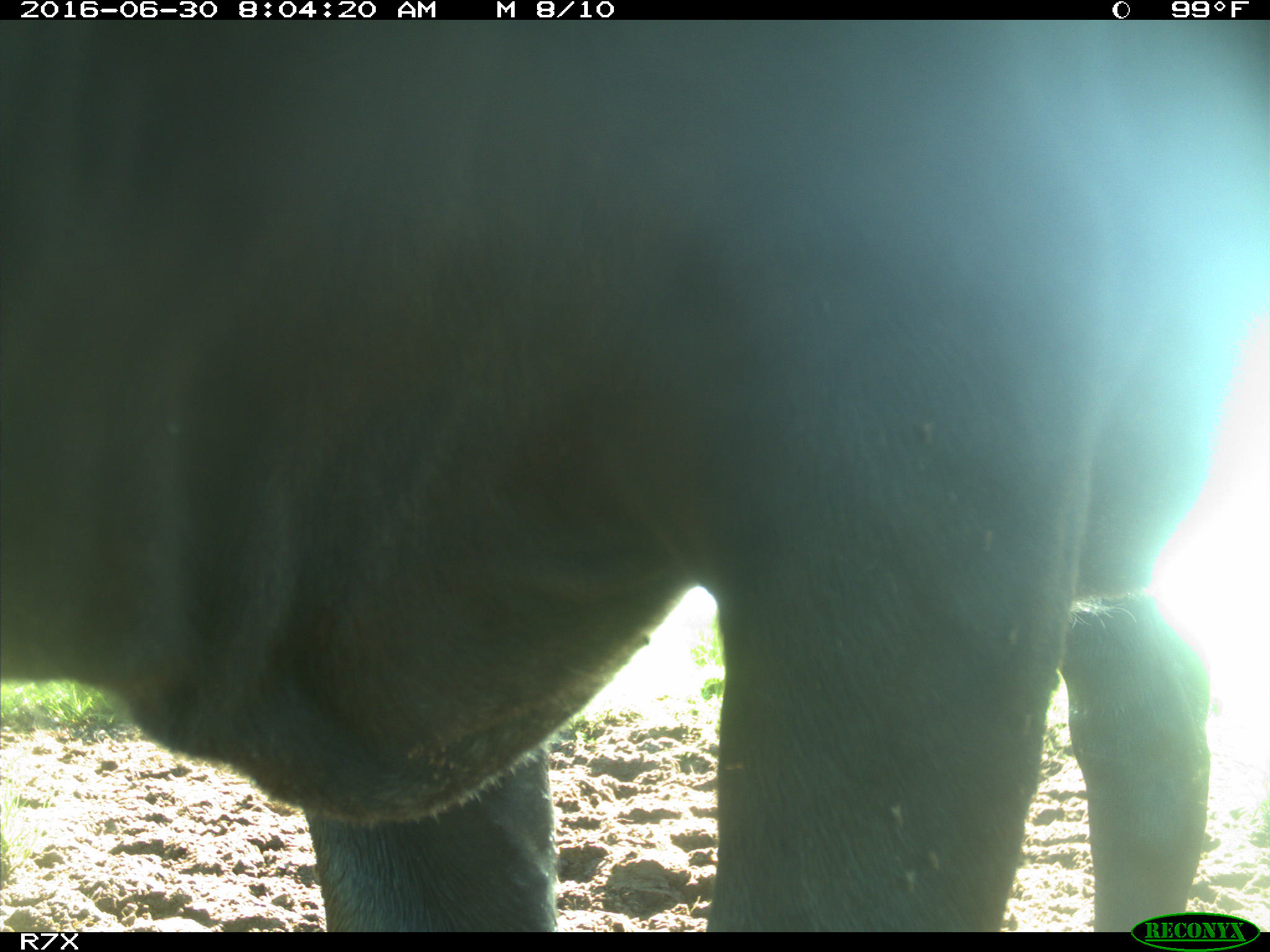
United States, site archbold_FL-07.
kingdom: Animalia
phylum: Chordata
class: Mammalia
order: Artiodactyla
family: Bovidae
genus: Bos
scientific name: Bos taurus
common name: domestic cow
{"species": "Bos taurus (domestic cow)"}